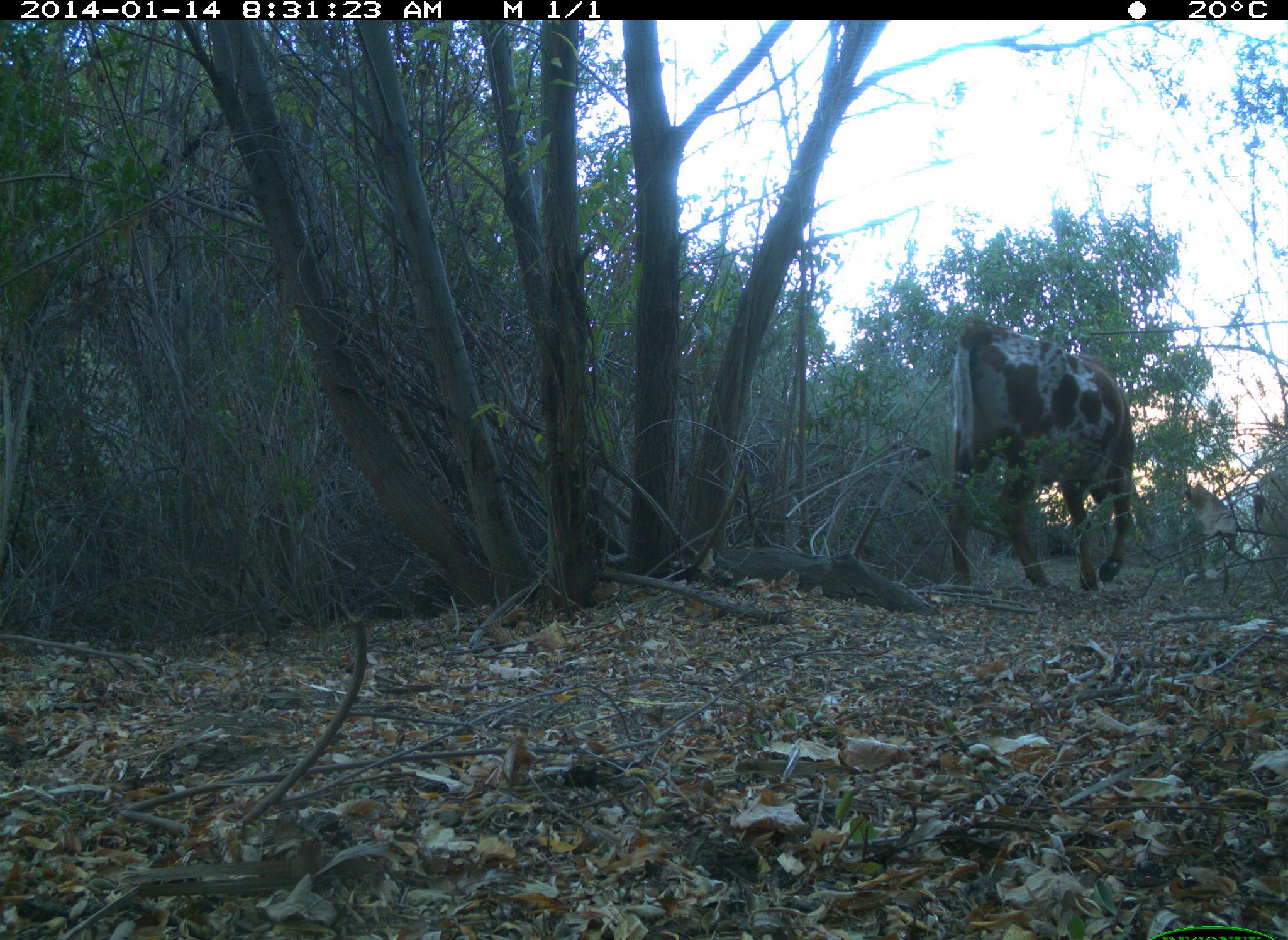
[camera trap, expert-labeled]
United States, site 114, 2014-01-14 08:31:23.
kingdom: Animalia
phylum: Chordata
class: Mammalia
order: Artiodactyla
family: Bovidae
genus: Bos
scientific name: Bos taurus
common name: cow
Cow (Bos taurus).